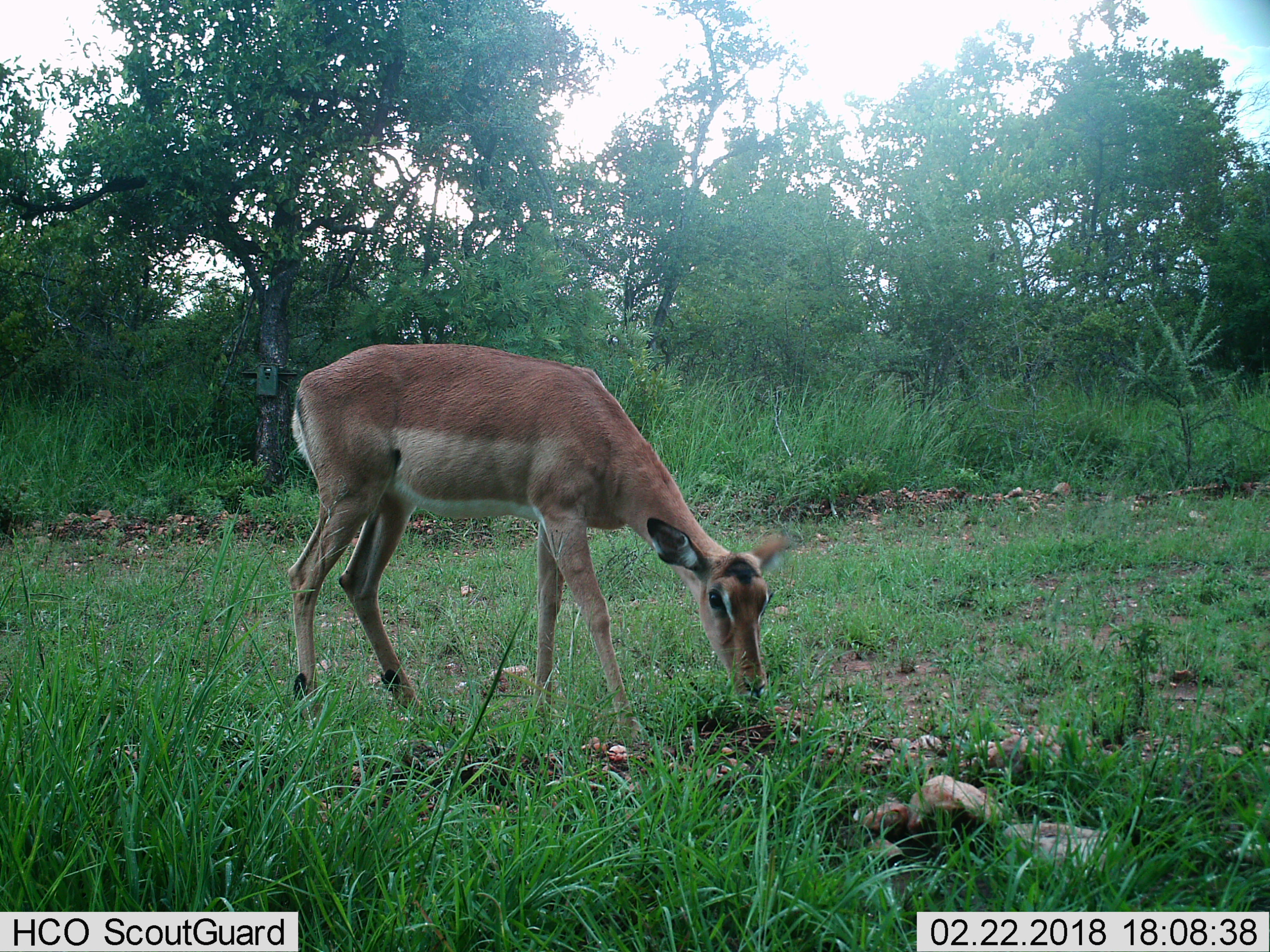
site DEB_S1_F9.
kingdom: Animalia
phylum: Chordata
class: Mammalia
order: Artiodactyla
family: Bovidae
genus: Aepyceros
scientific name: Aepyceros melampus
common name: impala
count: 1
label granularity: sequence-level